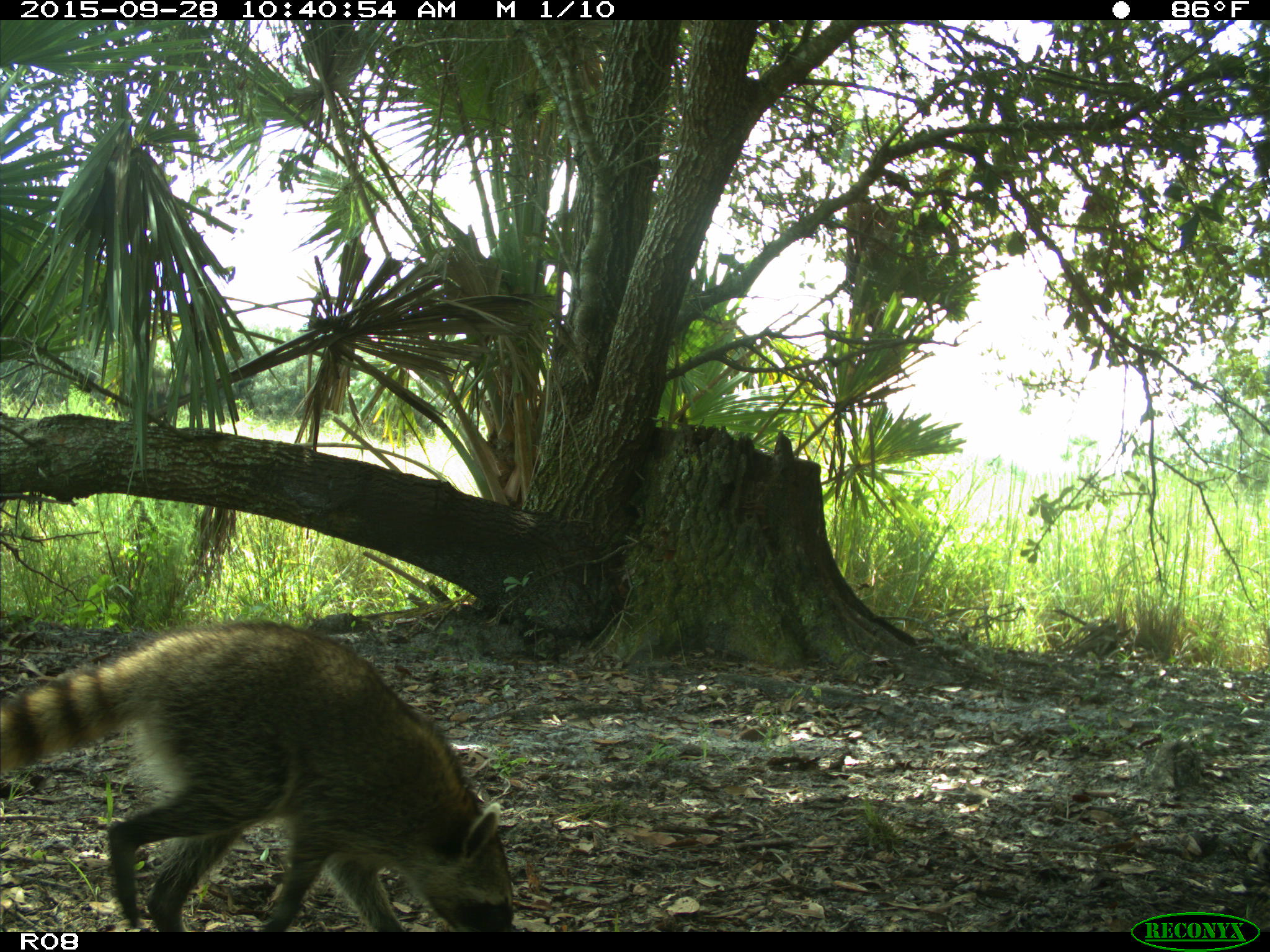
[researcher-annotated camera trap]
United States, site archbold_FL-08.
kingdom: Animalia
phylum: Chordata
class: Mammalia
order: Carnivora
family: Procyonidae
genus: Procyon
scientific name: Procyon lotor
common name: common raccoon